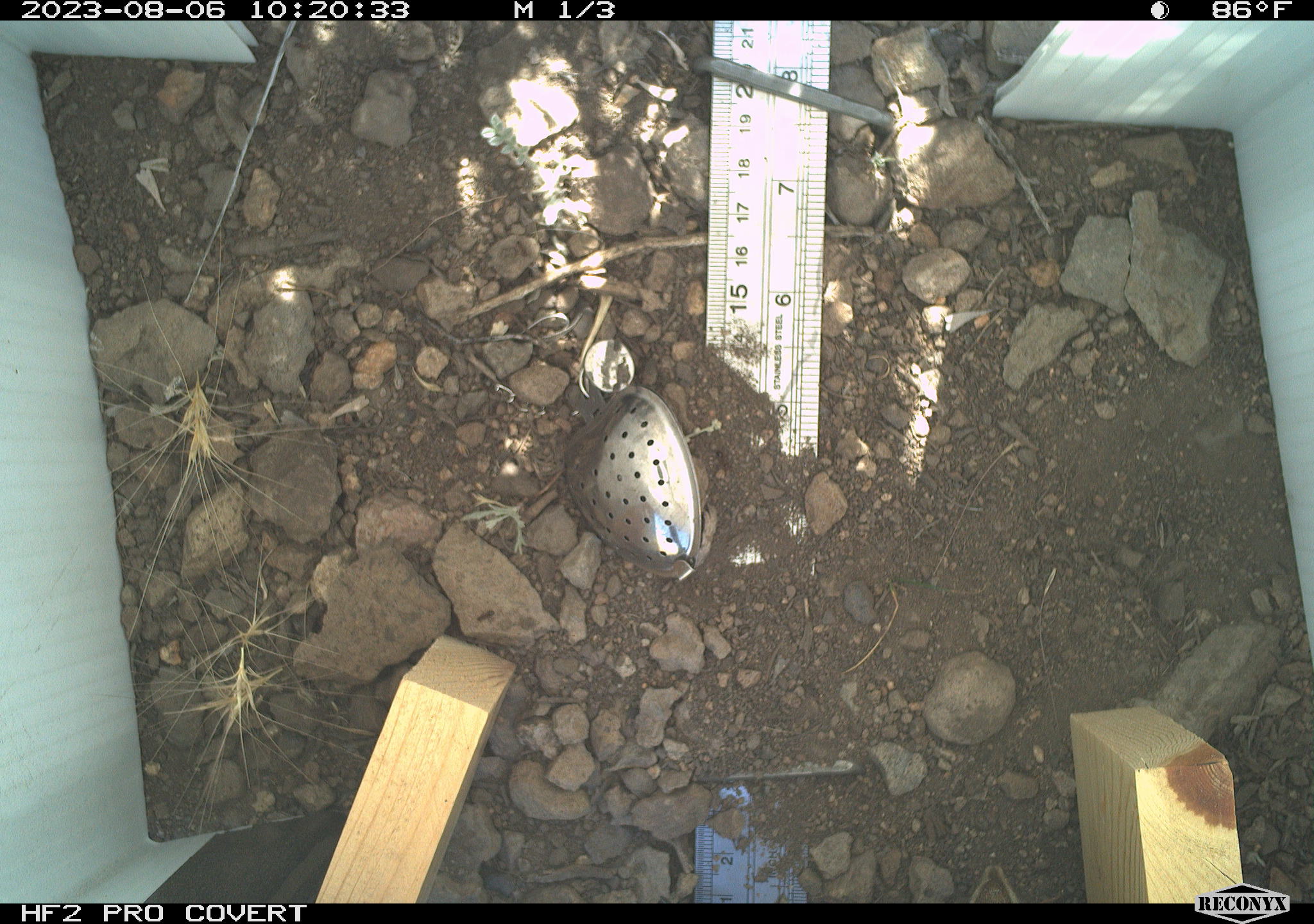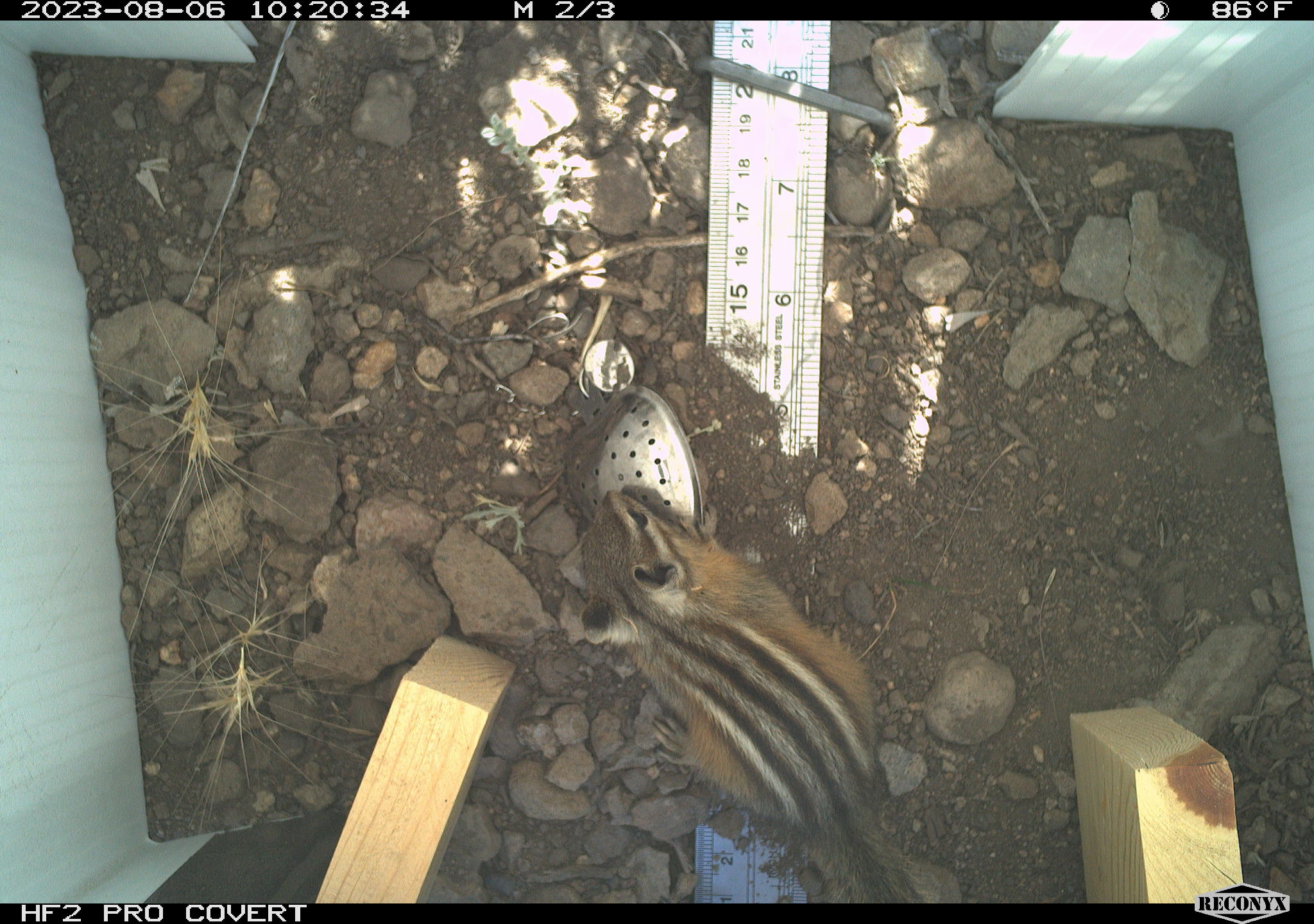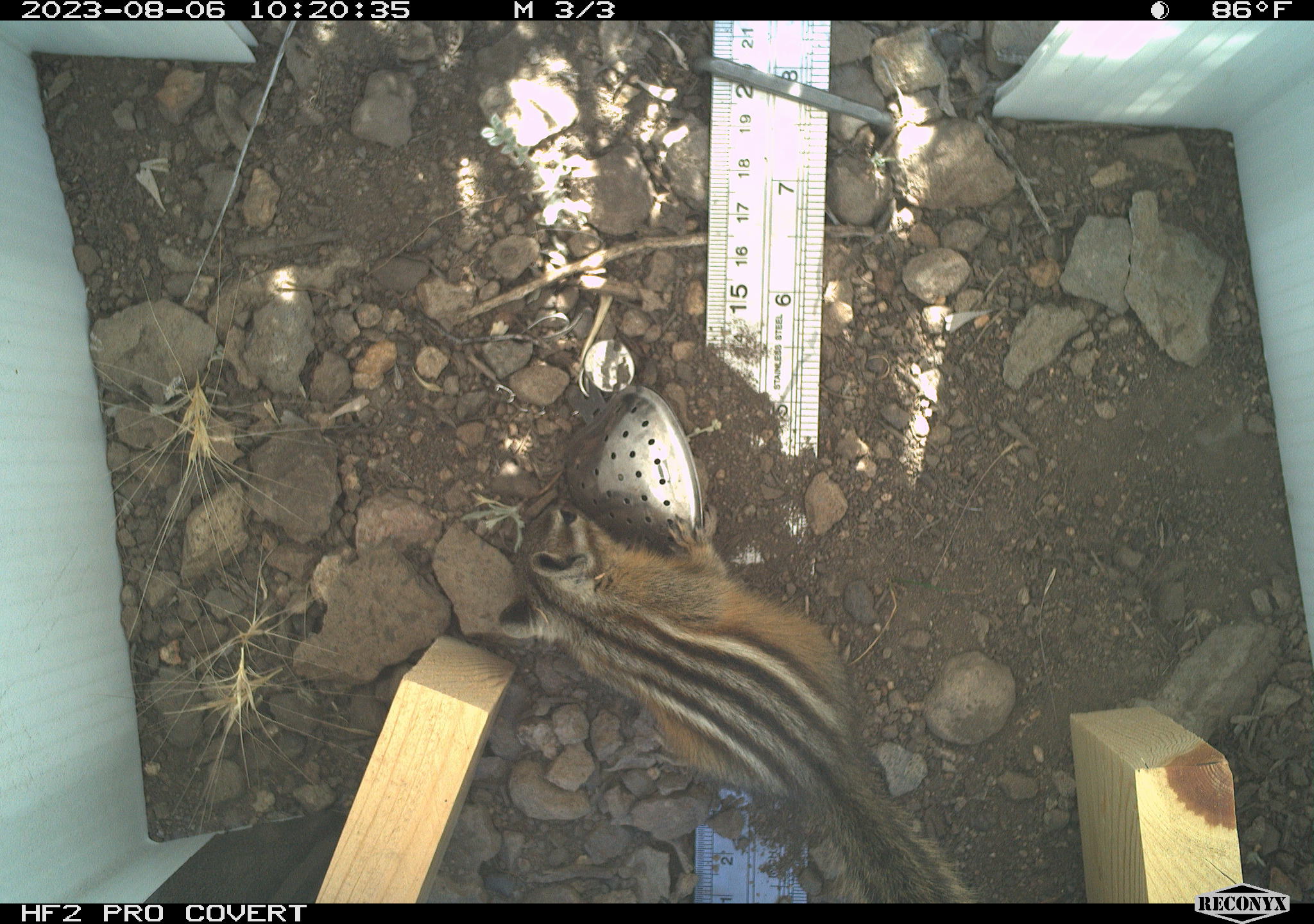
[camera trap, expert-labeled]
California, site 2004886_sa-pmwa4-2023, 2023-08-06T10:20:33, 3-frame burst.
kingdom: Animalia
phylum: Chordata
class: Mammalia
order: Rodentia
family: Sciuridae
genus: Neotamias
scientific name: Neotamias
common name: western chipmunks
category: neotamias species